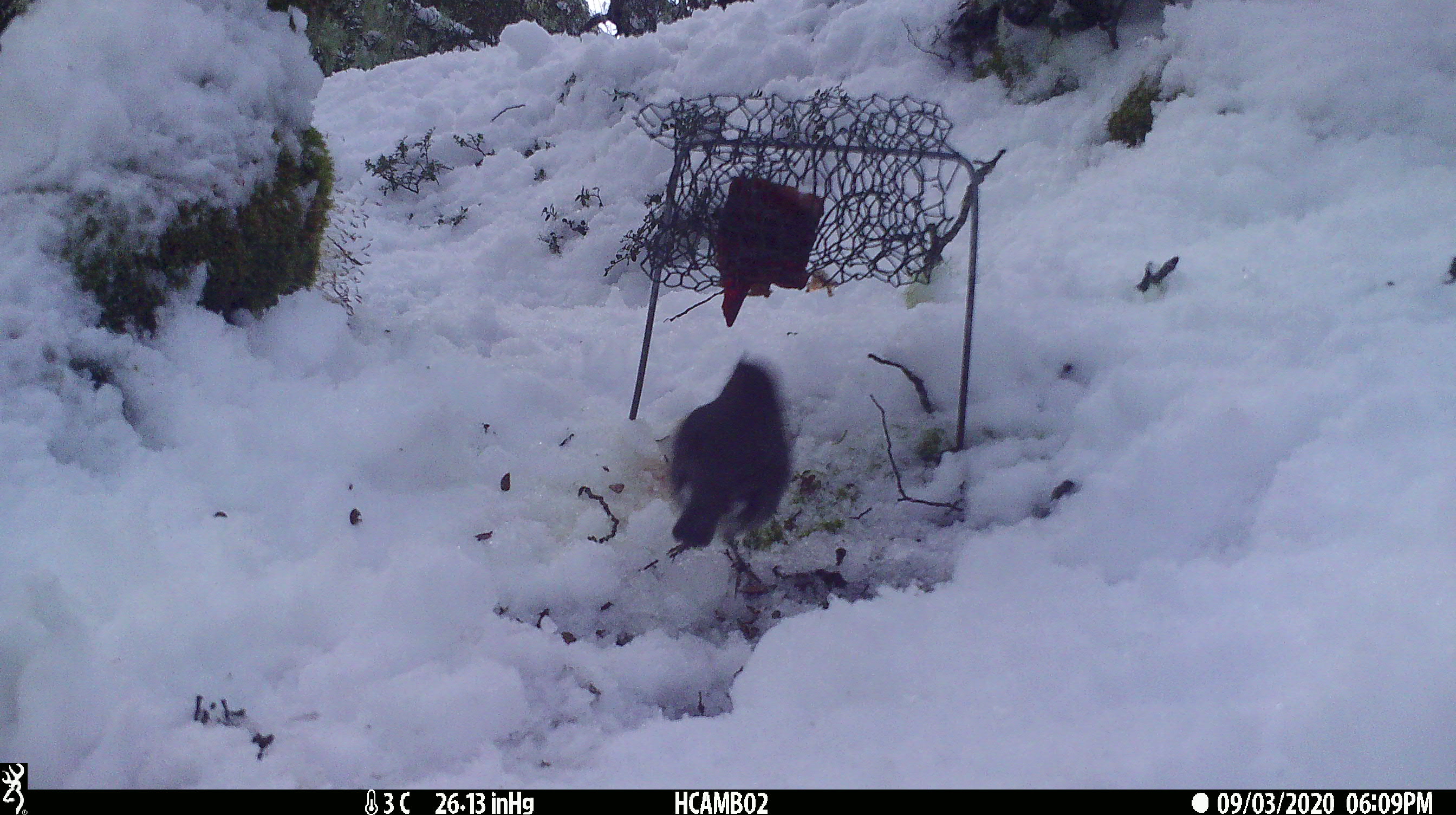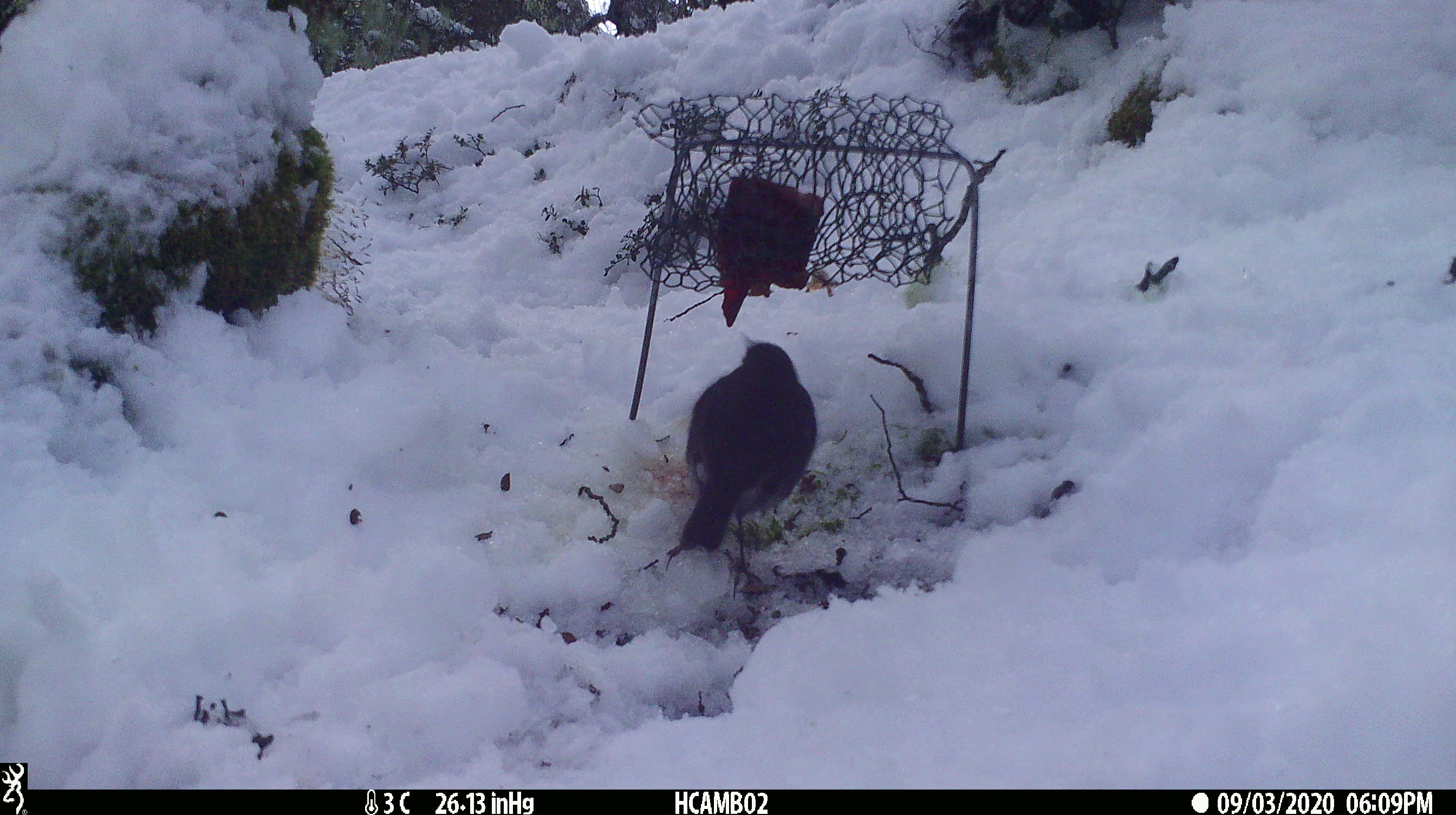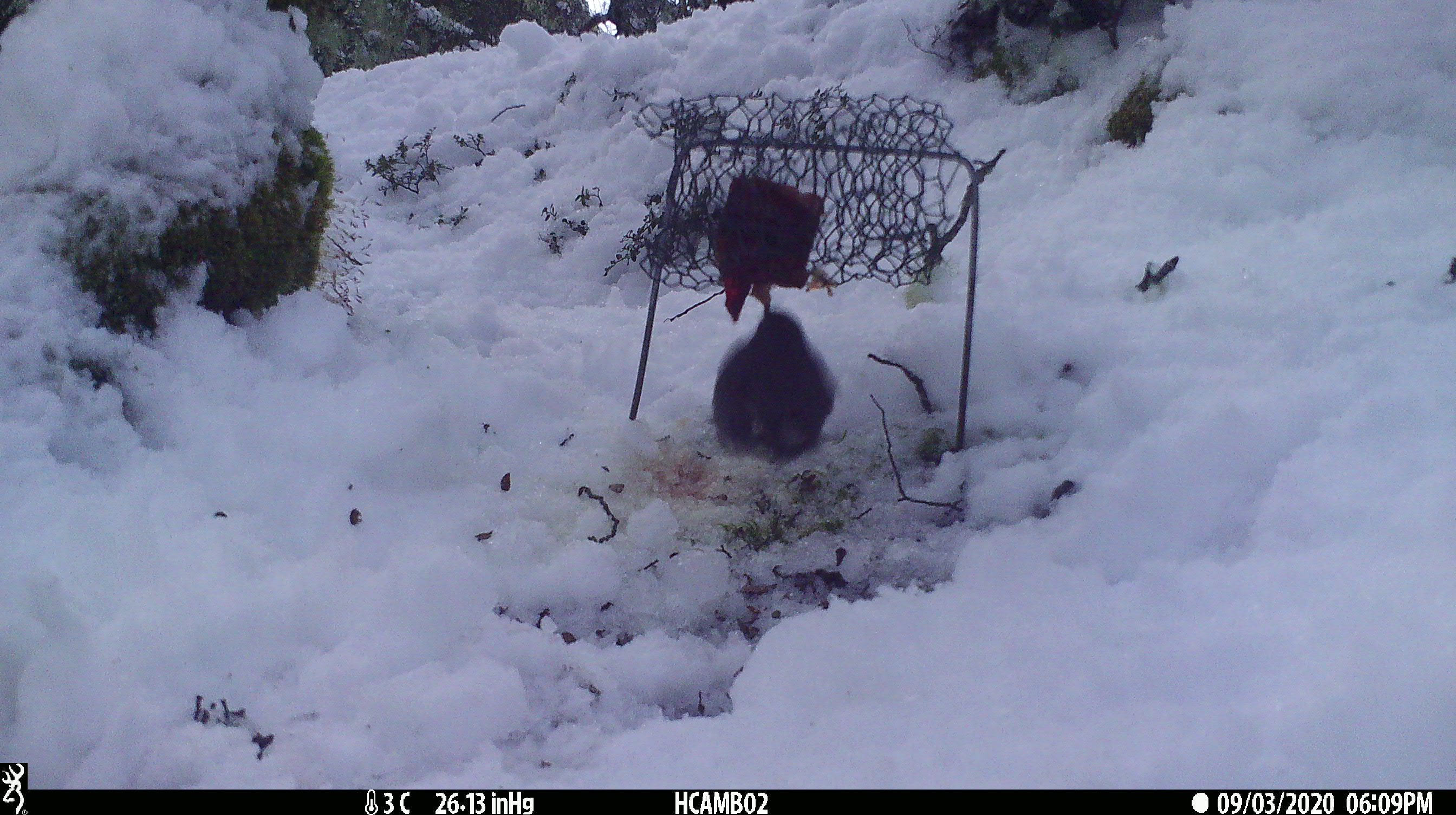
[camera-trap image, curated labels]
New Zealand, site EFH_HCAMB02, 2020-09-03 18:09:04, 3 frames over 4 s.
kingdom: Animalia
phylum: Chordata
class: Aves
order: Passeriformes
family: Petroicidae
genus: Petroica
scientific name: Petroica australis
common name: new zealand robin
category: robin